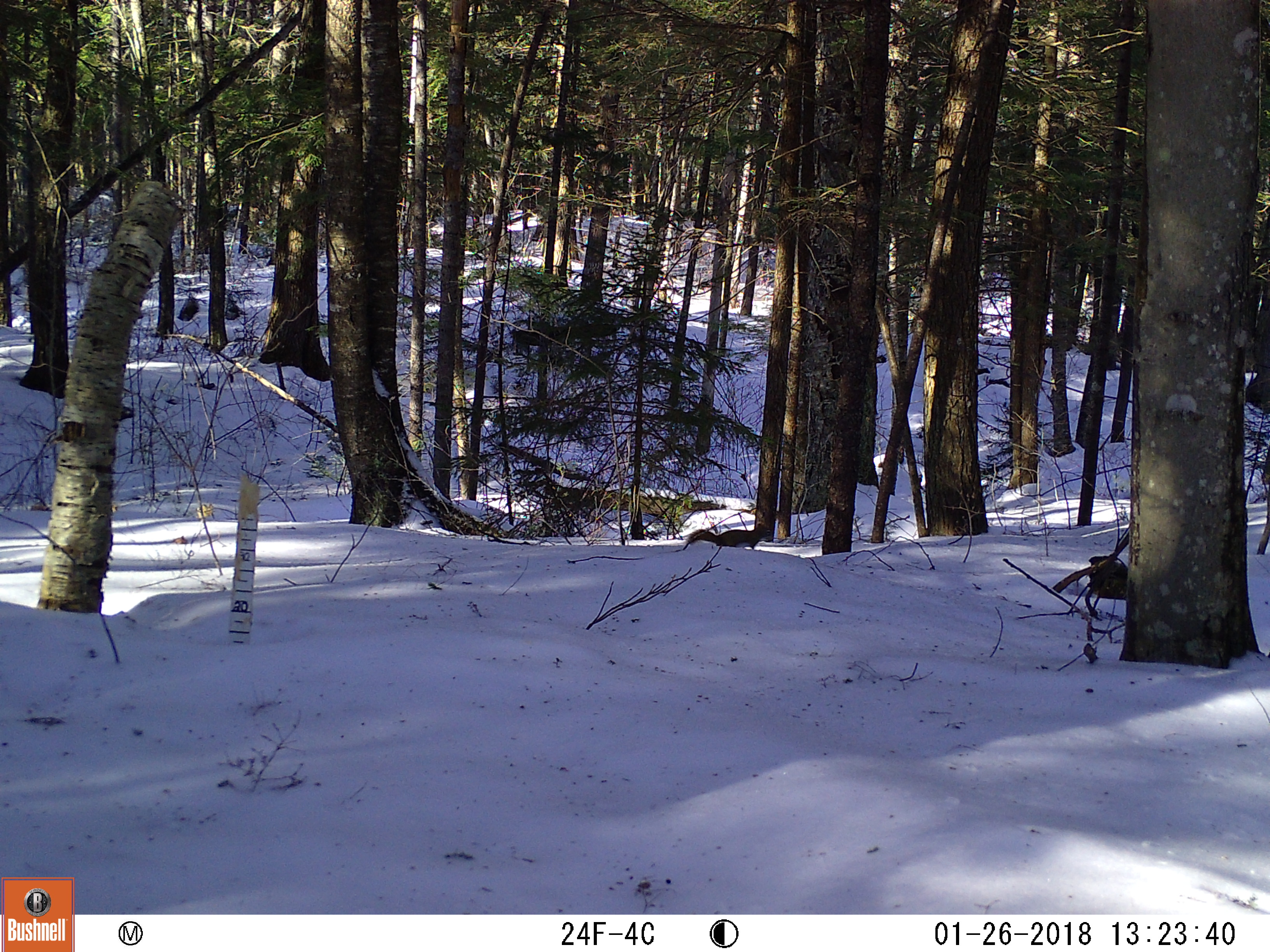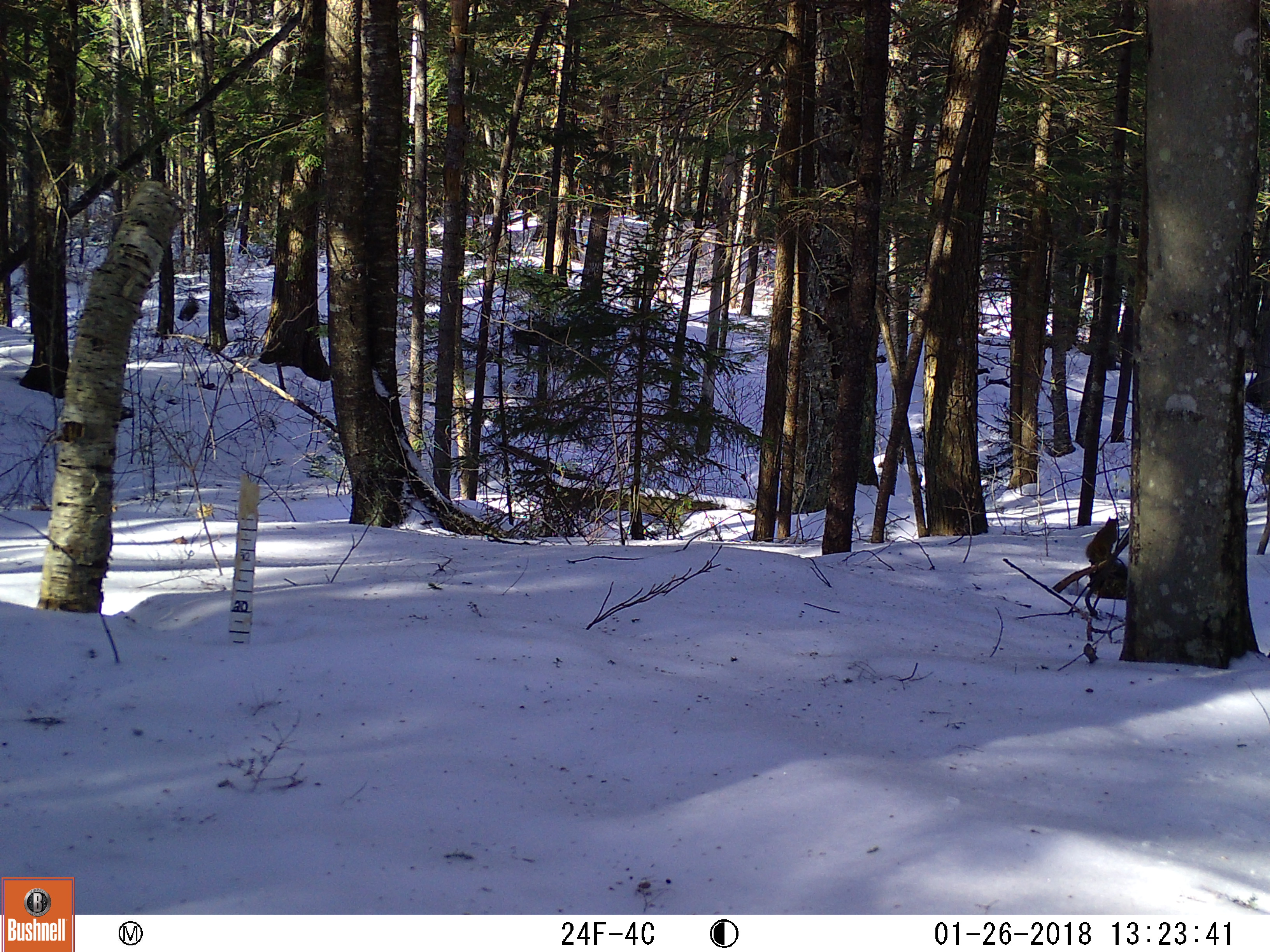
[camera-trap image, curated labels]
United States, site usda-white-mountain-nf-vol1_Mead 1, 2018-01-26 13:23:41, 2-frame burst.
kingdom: Animalia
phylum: Chordata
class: Mammalia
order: Rodentia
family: Sciuridae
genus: Tamiasciurus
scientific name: Tamiasciurus hudsonicus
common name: red squirrel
Red squirrel (Tamiasciurus hudsonicus).